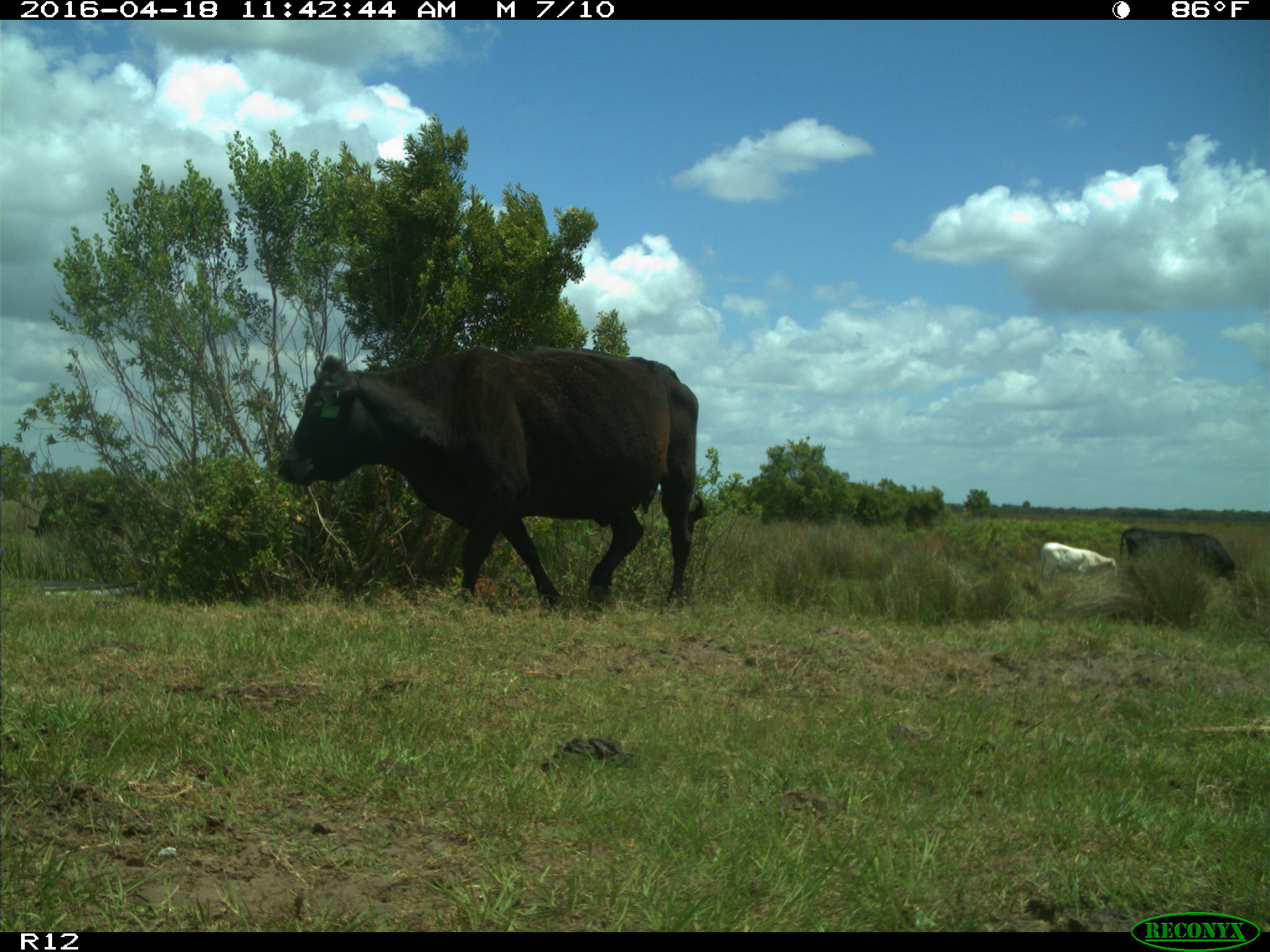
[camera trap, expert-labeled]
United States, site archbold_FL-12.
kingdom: Animalia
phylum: Chordata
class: Mammalia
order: Artiodactyla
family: Bovidae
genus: Bos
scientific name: Bos taurus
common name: domestic cow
Bos taurus (domestic cow).